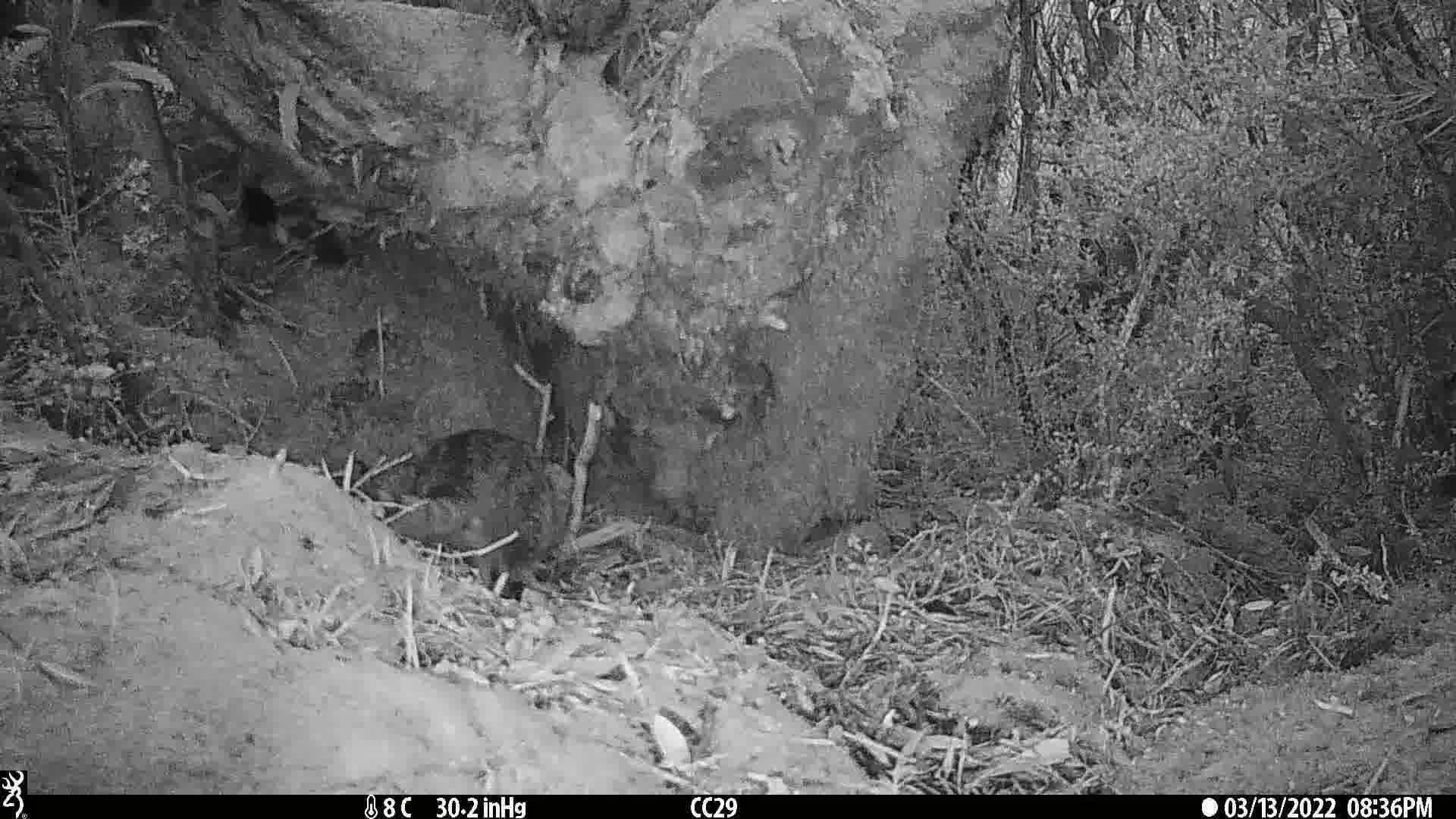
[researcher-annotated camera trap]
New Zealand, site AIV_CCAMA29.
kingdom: Animalia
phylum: Chordata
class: Mammalia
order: Carnivora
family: Felidae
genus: Felis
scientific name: Felis catus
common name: domestic cat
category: cat